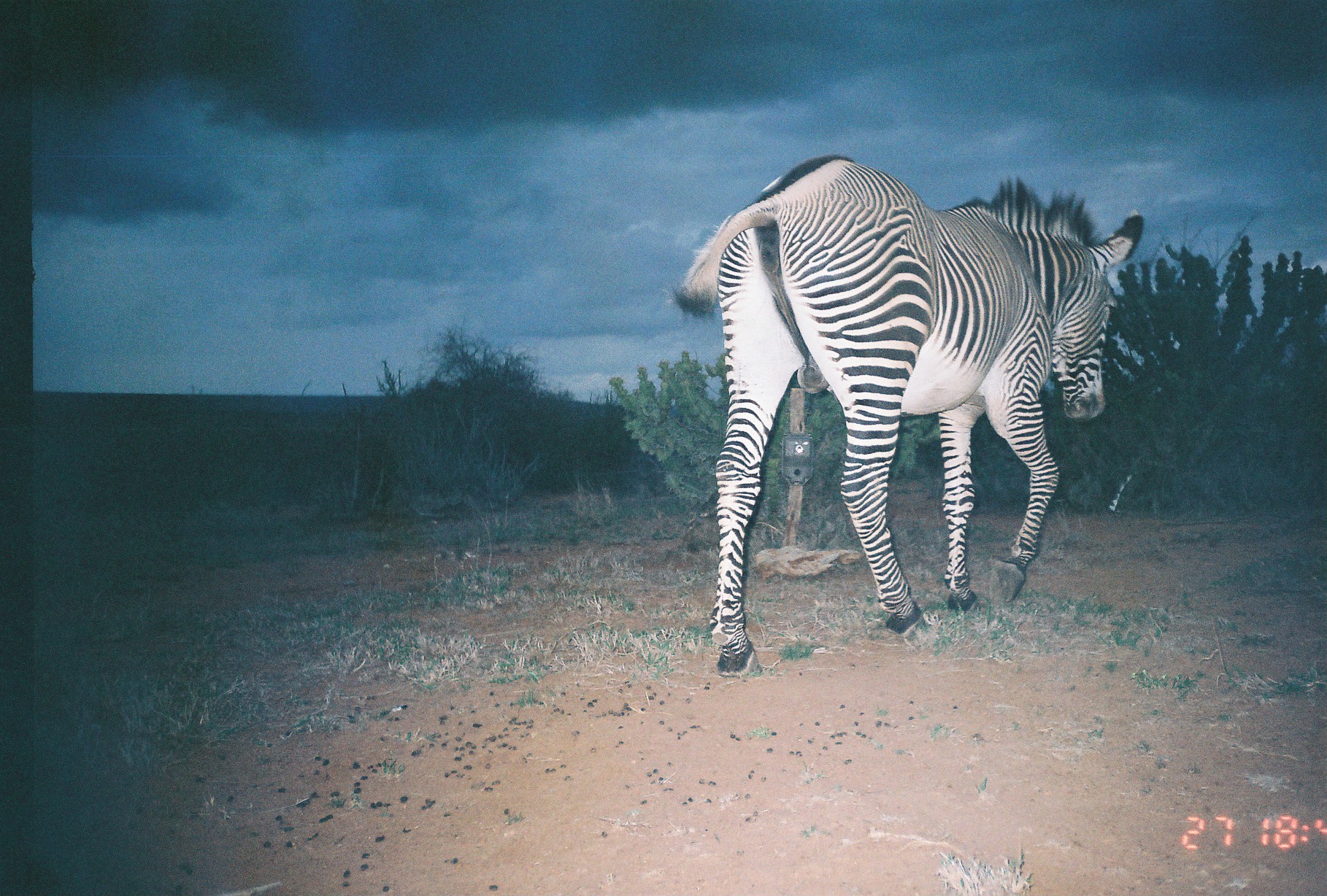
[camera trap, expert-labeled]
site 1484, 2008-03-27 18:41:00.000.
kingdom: Animalia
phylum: Chordata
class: Mammalia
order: Perissodactyla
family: Equidae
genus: Equus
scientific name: Equus grevyi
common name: grévy's zebra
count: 1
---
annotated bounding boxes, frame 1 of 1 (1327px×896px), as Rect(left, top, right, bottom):
equus grevyi: Rect(671, 151, 1145, 679)